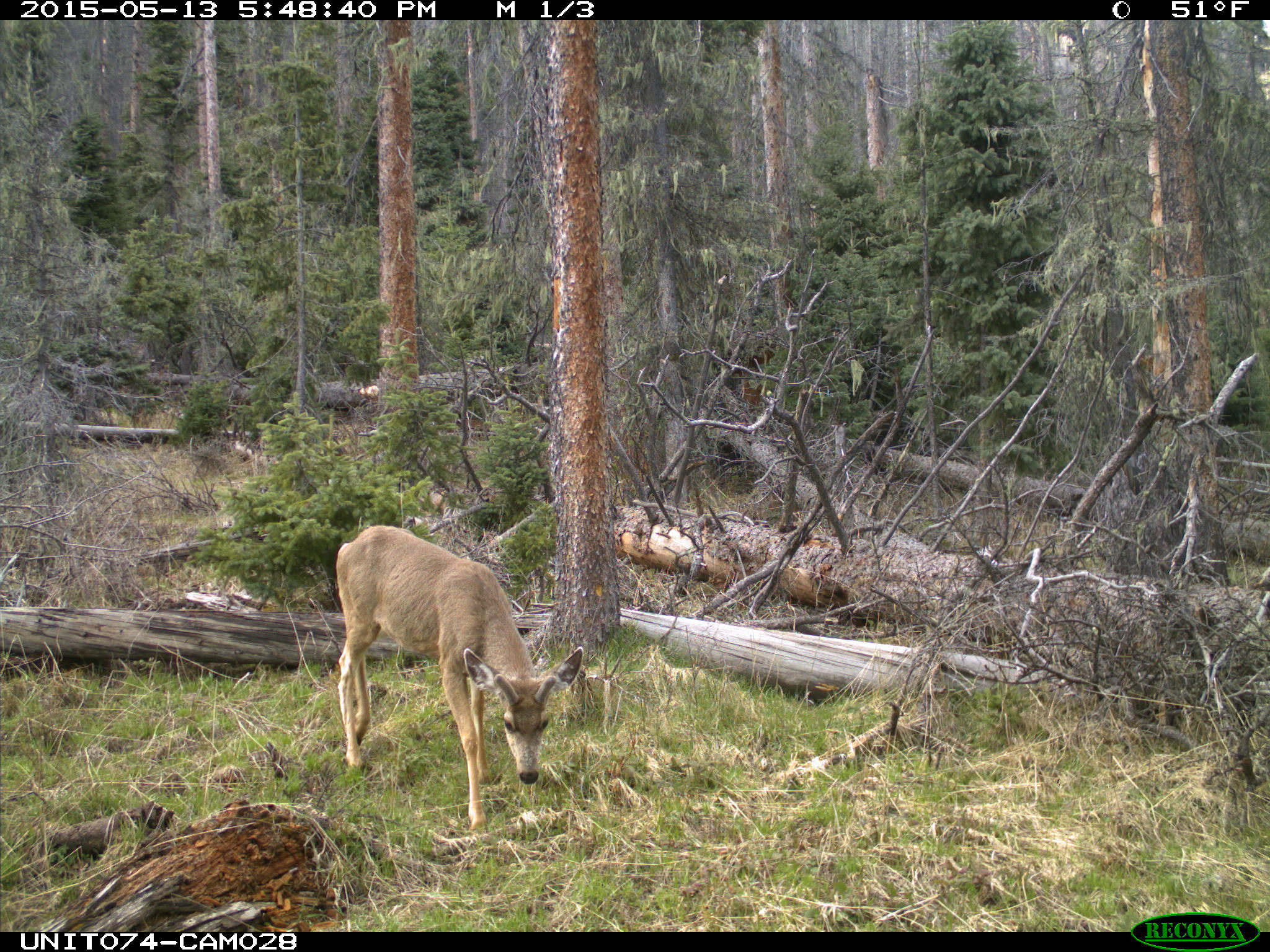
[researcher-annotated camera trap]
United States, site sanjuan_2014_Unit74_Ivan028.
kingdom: Animalia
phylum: Chordata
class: Mammalia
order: Artiodactyla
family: Cervidae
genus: Odocoileus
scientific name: Odocoileus hemionus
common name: mule deer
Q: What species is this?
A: Odocoileus hemionus (mule deer).